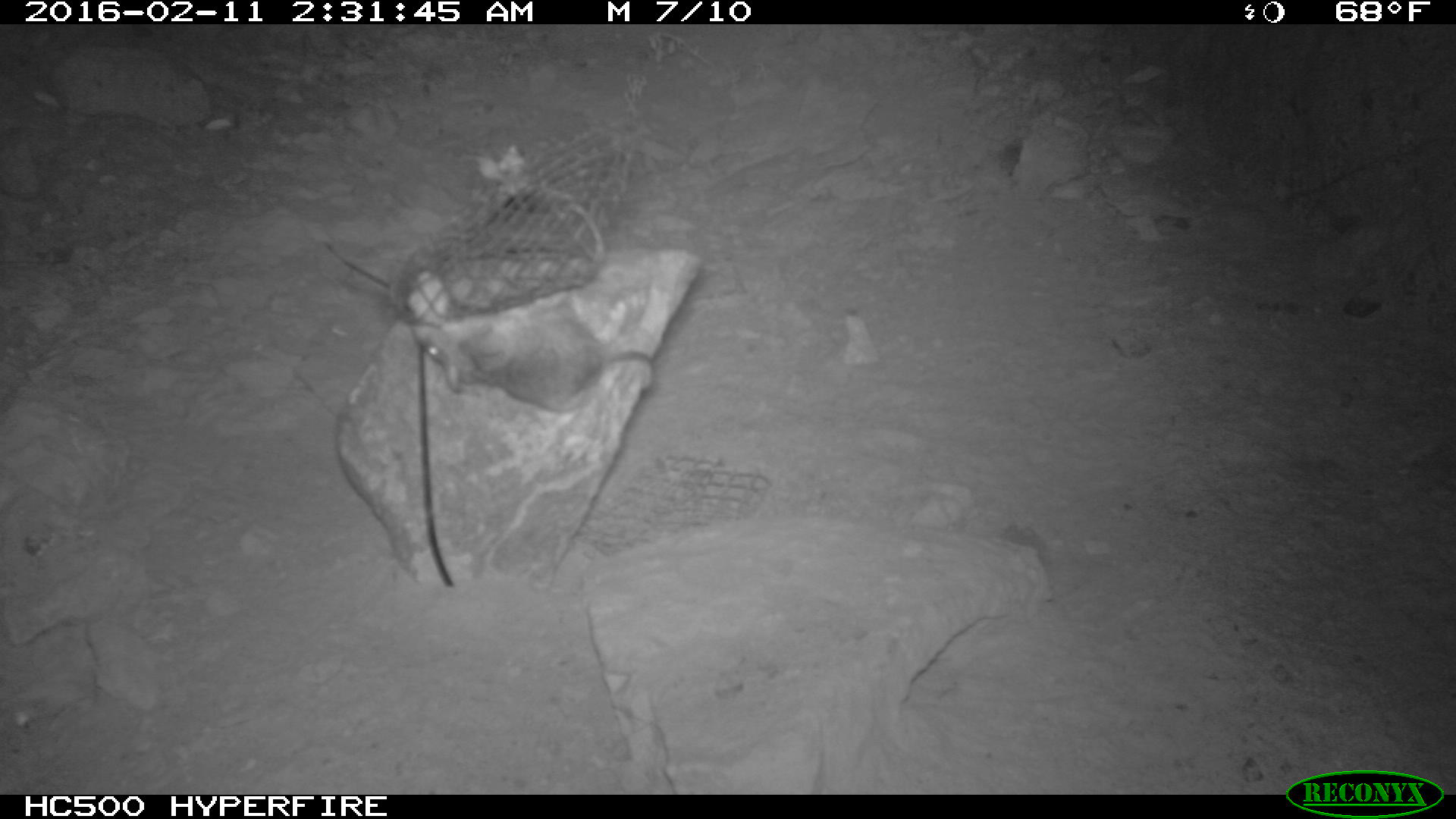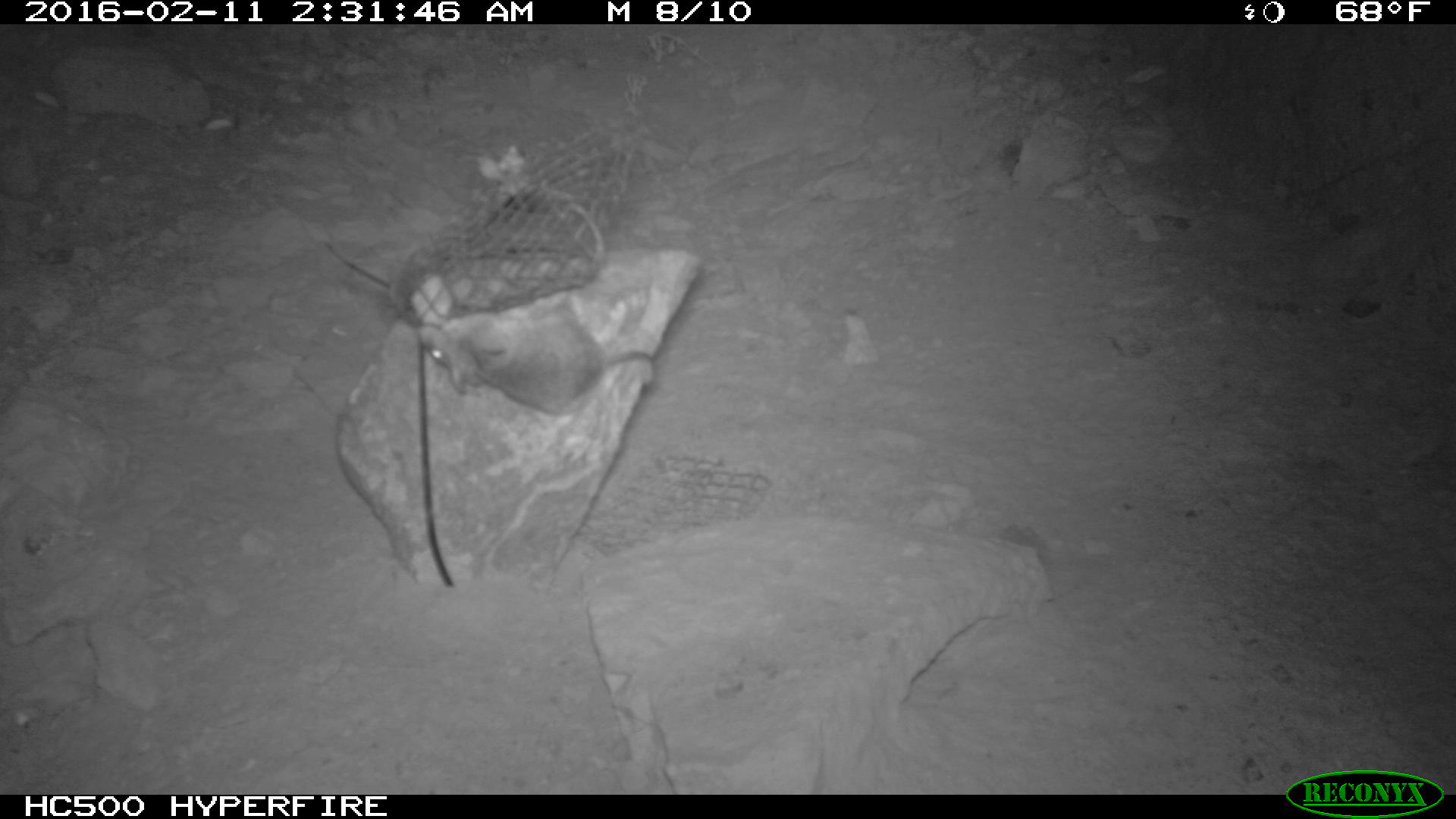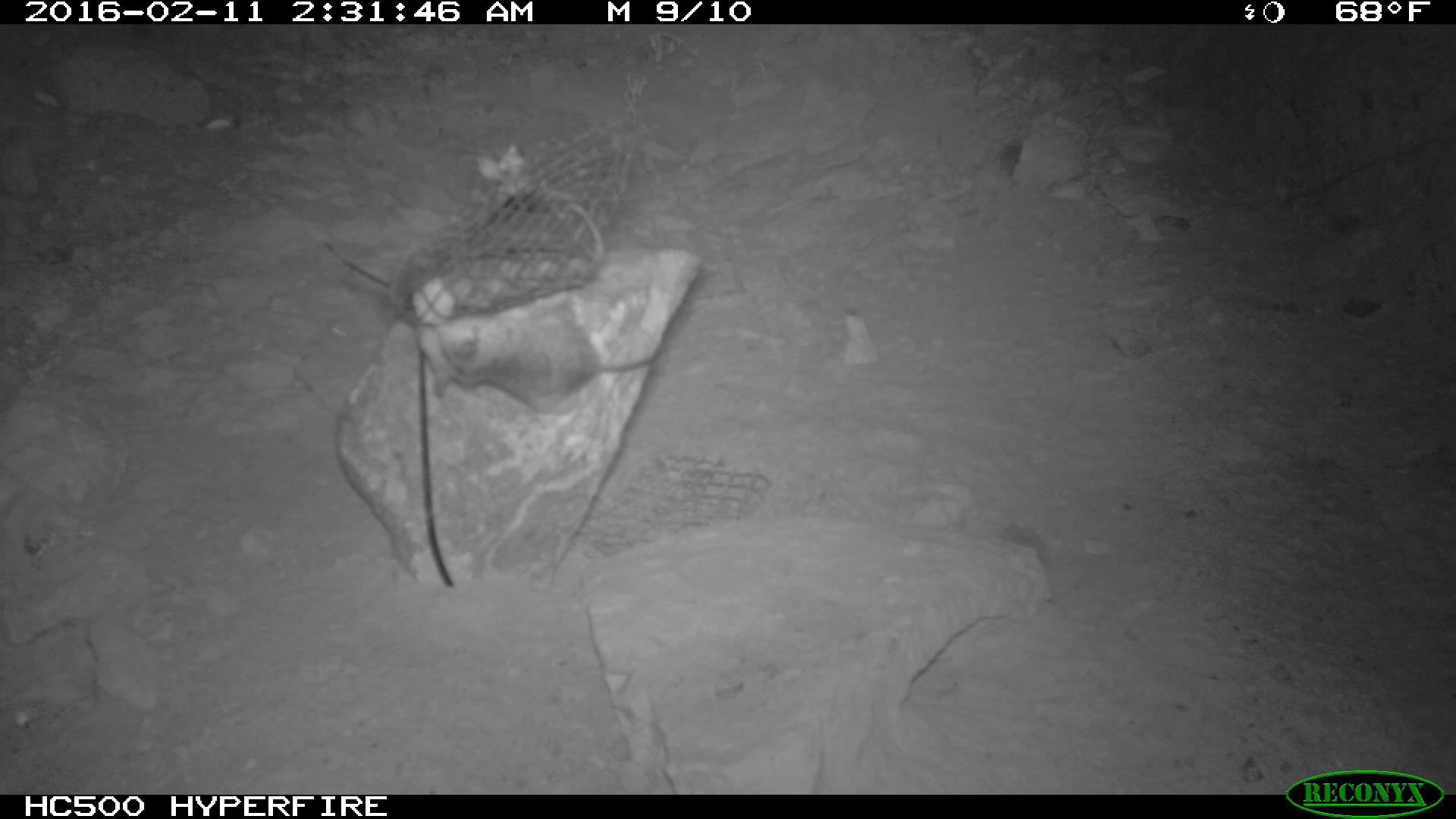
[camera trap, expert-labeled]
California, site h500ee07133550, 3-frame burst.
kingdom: Animalia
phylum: Chordata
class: Mammalia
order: Rodentia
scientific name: Rodentia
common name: rodent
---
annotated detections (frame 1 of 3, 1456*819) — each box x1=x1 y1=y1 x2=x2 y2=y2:
rodent: x1=411 y1=309 x2=656 y2=414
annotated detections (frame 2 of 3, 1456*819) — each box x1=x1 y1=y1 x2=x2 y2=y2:
rodent: x1=416 y1=292 x2=654 y2=416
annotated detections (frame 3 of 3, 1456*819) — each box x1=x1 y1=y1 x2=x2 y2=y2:
rodent: x1=416 y1=297 x2=661 y2=416